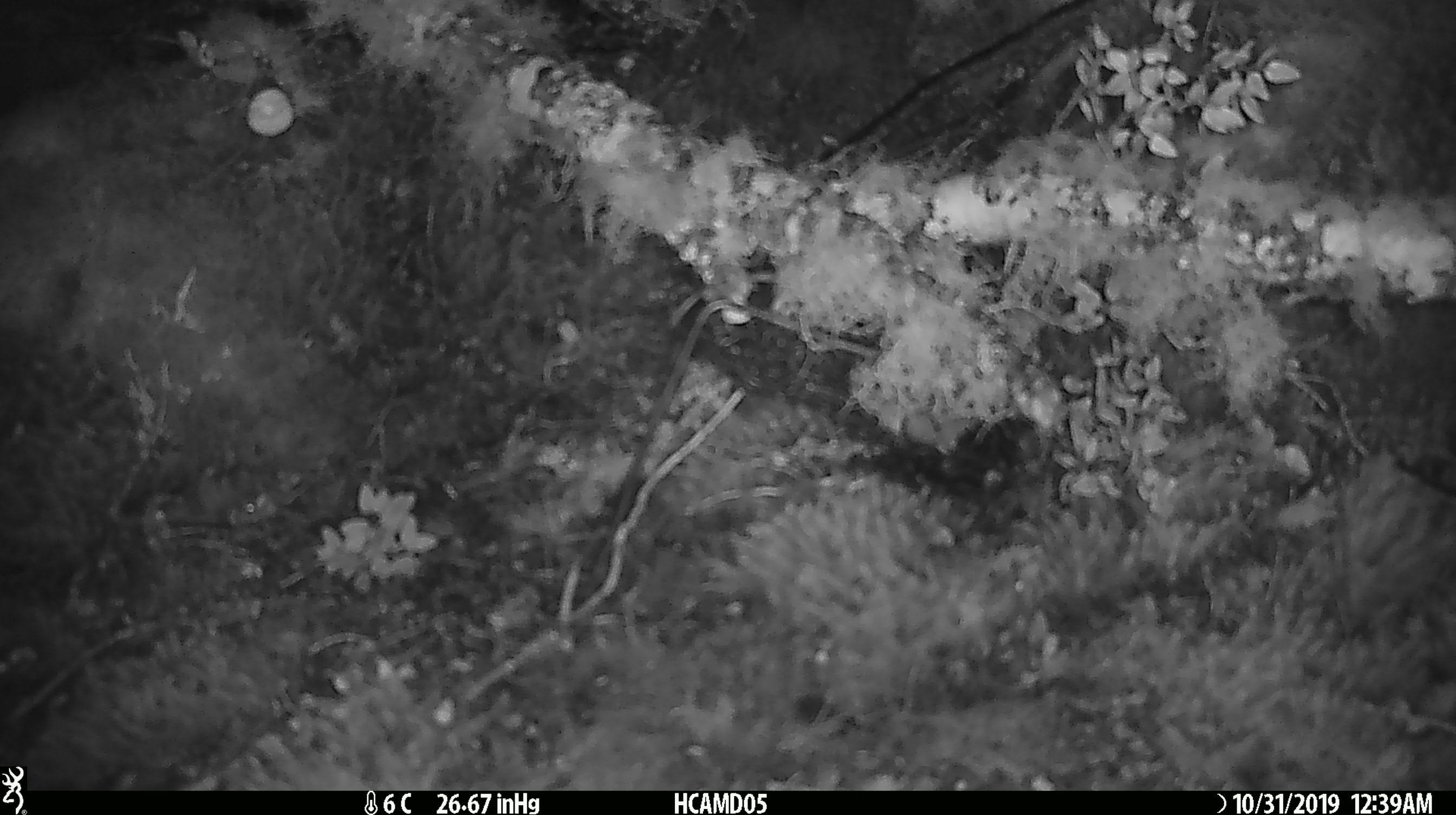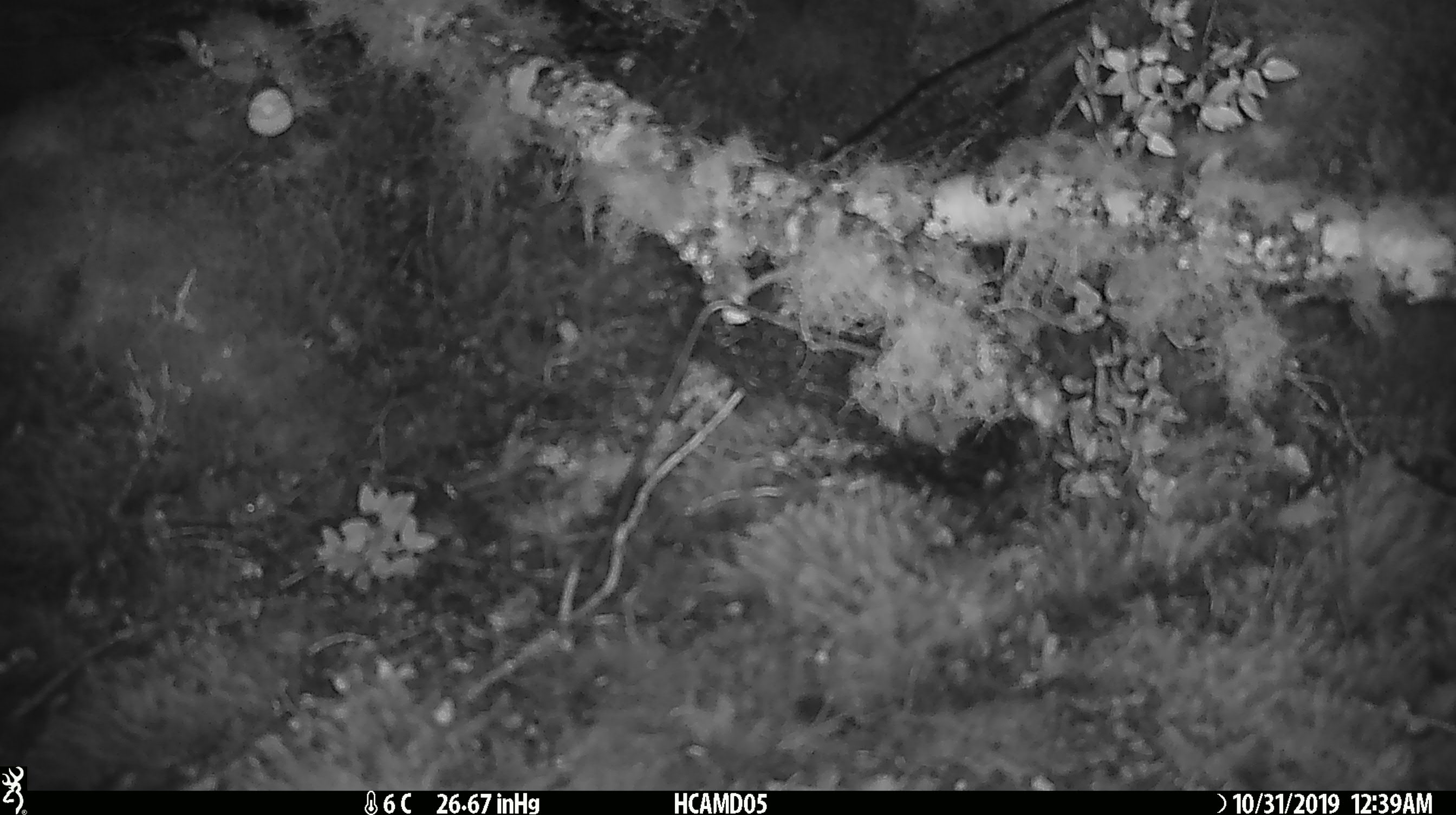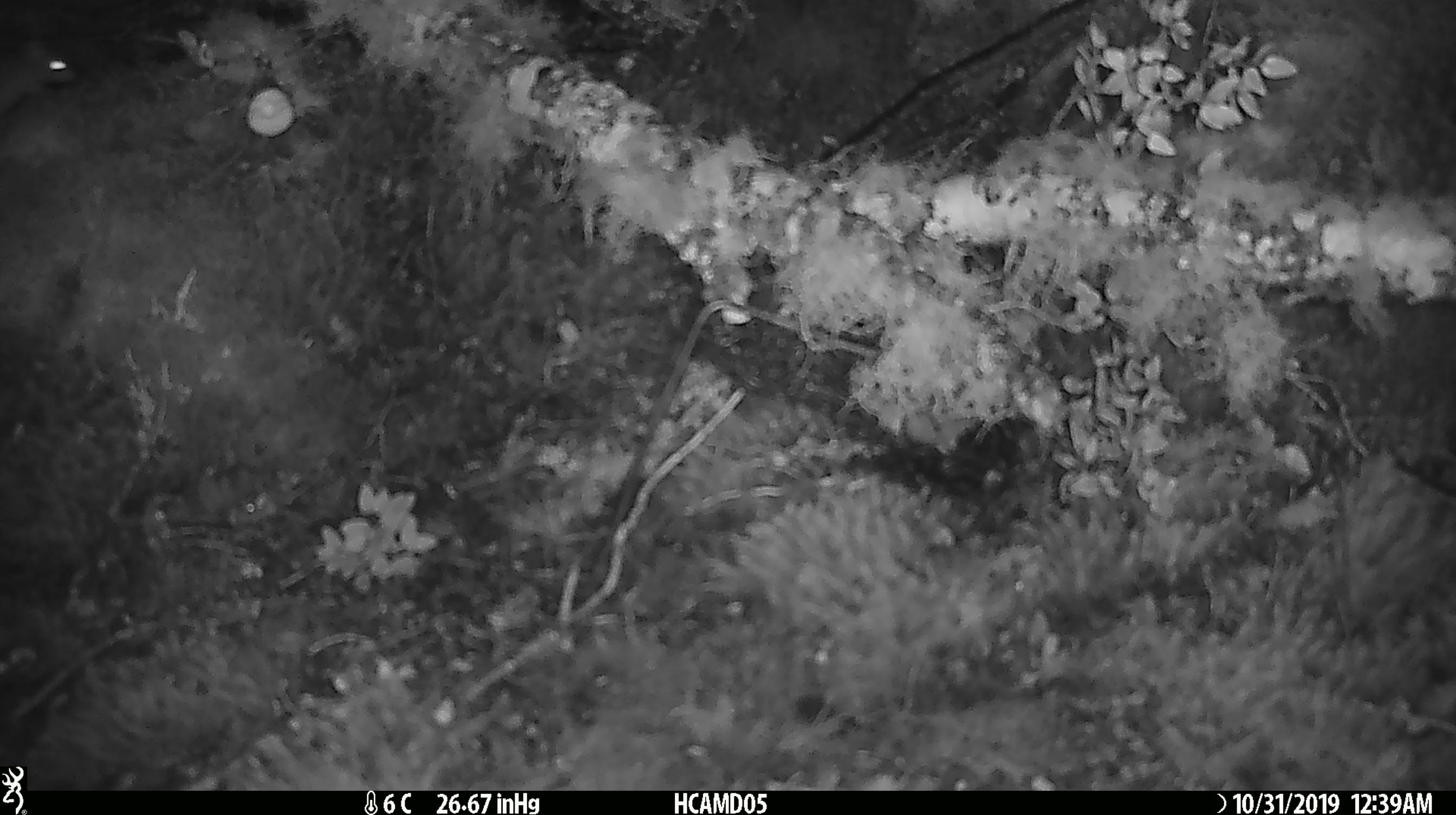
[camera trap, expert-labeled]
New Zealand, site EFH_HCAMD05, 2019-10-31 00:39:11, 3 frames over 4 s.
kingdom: Animalia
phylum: Chordata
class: Mammalia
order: Rodentia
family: Muridae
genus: Mus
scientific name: Mus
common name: mouse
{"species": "mouse (Mus)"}